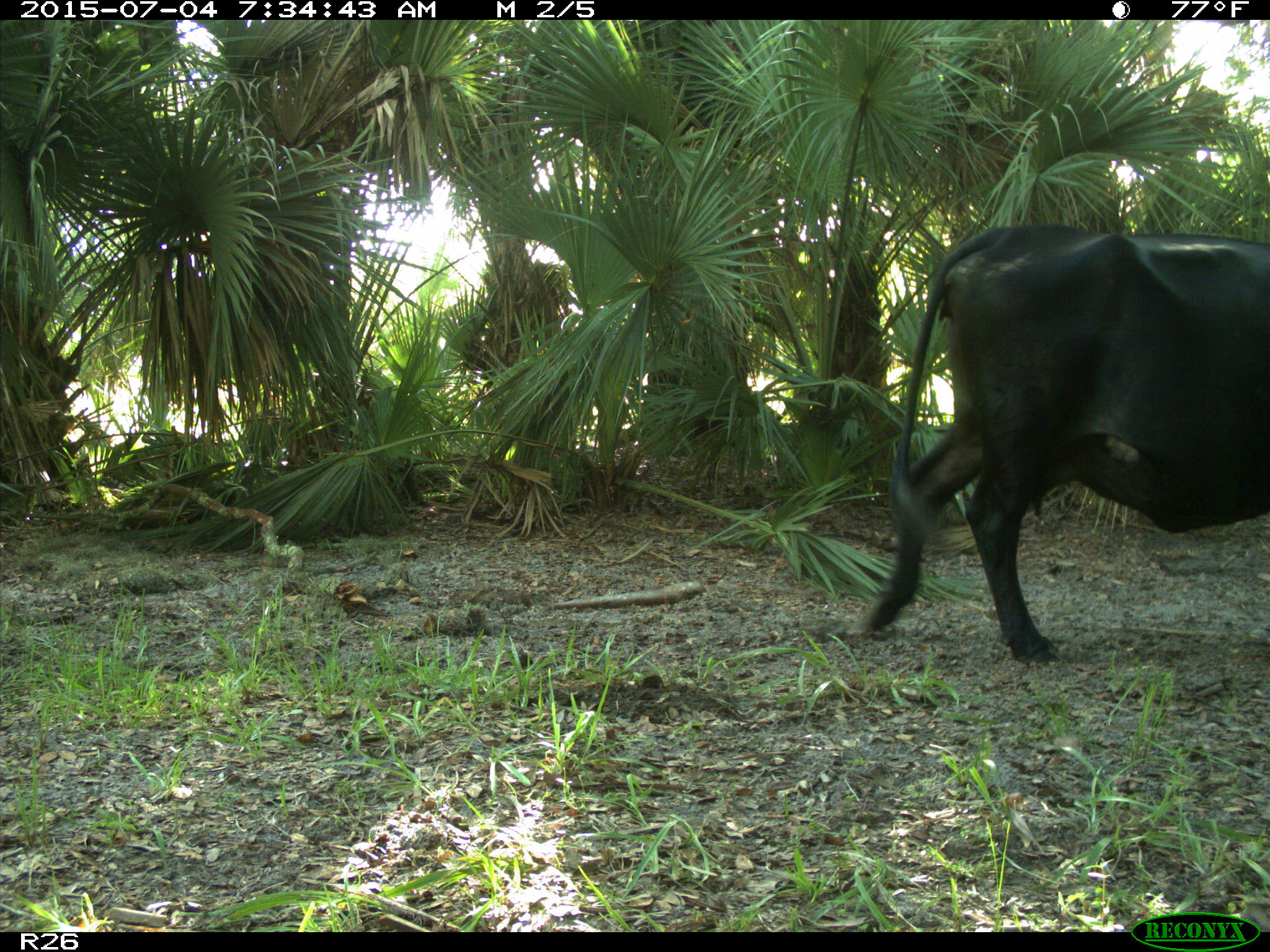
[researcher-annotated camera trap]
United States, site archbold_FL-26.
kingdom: Animalia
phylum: Chordata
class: Mammalia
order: Artiodactyla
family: Bovidae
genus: Bos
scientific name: Bos taurus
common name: domestic cow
Bos taurus (domestic cow).